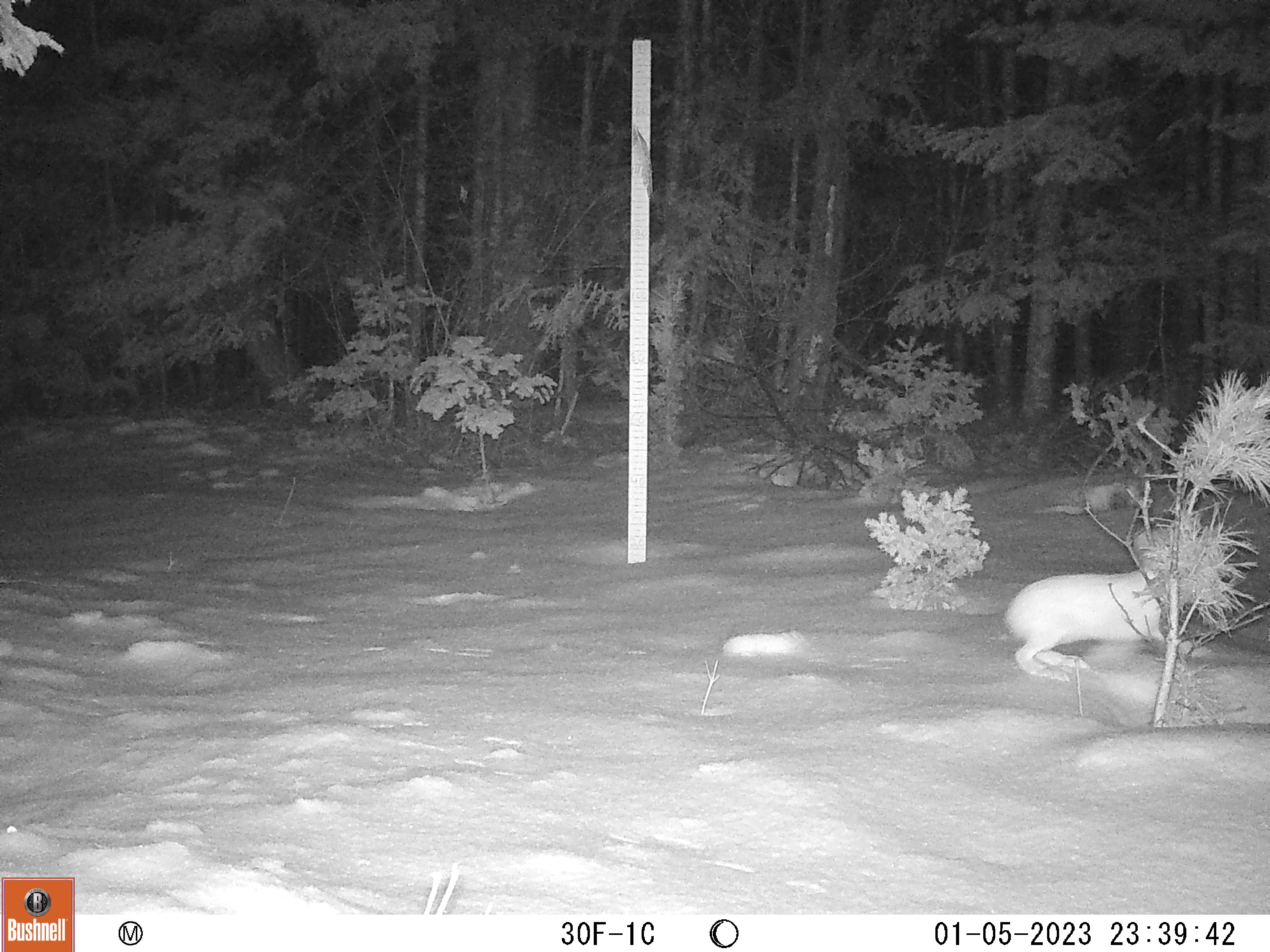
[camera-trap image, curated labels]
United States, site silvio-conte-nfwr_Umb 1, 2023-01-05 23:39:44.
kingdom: Animalia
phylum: Chordata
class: Mammalia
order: Lagomorpha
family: Leporidae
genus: Lepus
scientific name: Lepus americanus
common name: snowshoe hare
Snowshoe hare (Lepus americanus).